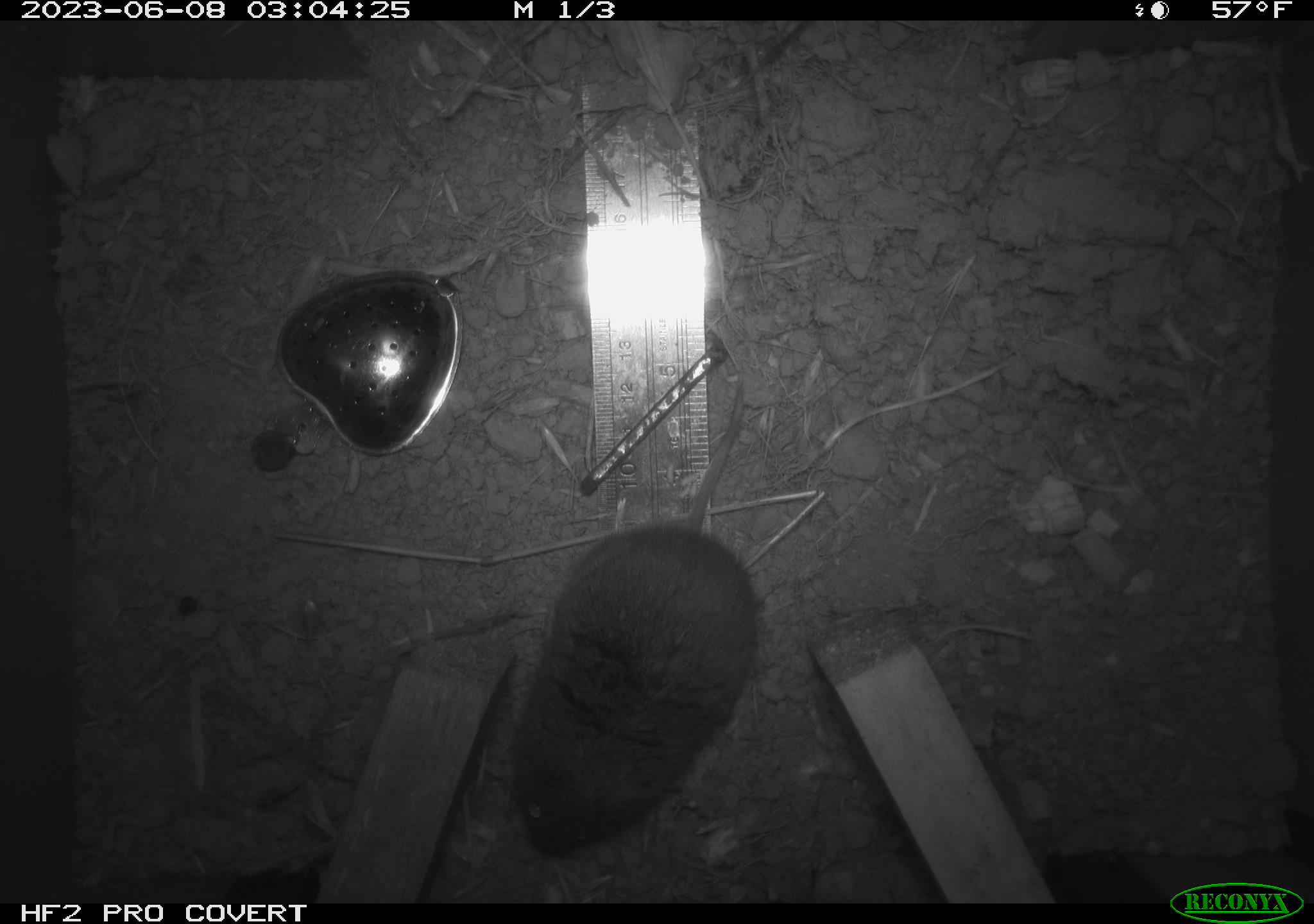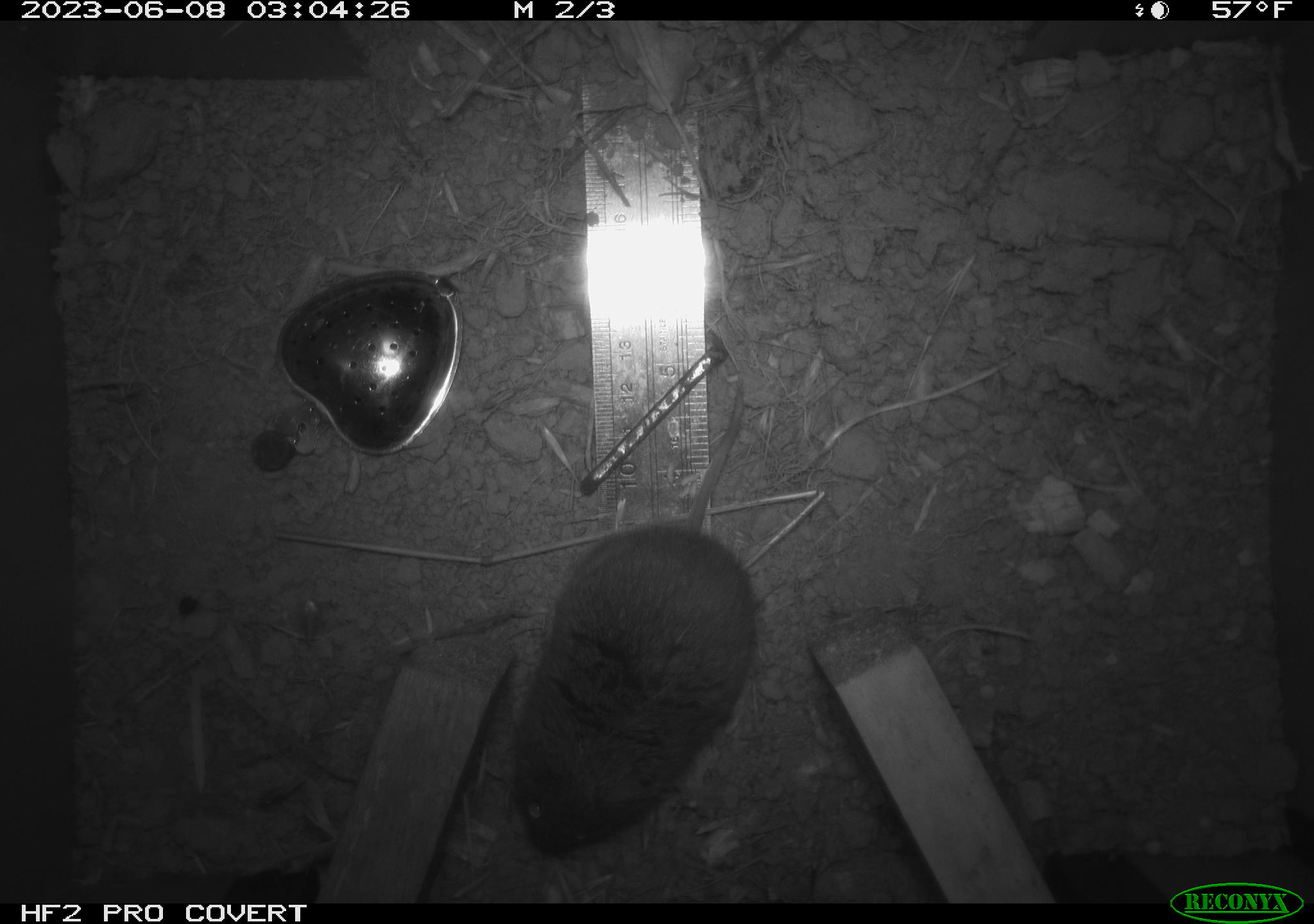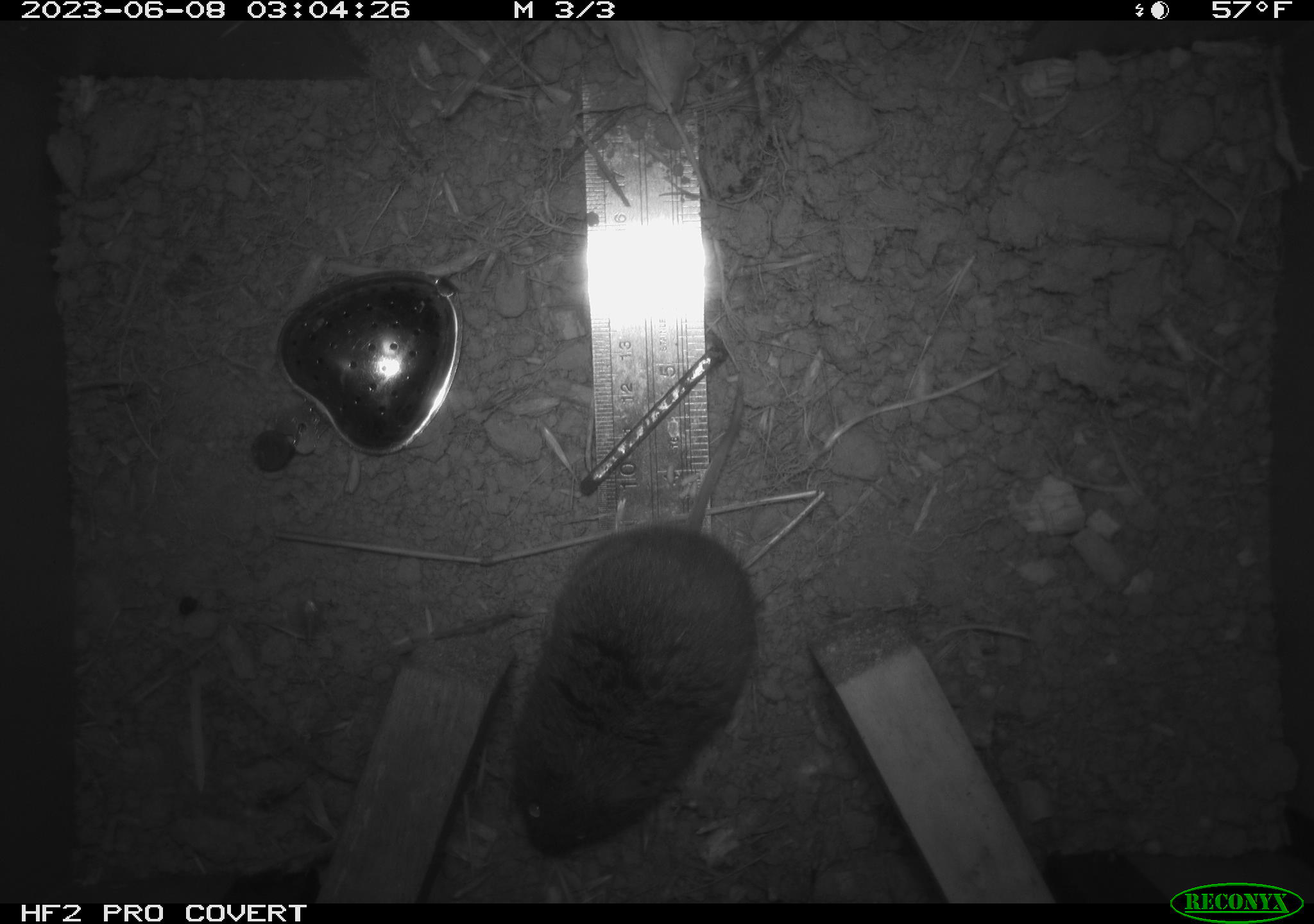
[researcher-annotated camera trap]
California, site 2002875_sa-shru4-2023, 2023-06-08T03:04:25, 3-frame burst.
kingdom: Animalia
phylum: Chordata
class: Mammalia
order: Rodentia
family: Cricetidae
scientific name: Arvicolinae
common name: voles, lemmings, and muskrats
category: arvicolinae subfamily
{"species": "arvicolinae subfamily (voles, lemmings, and muskrats) (Arvicolinae)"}